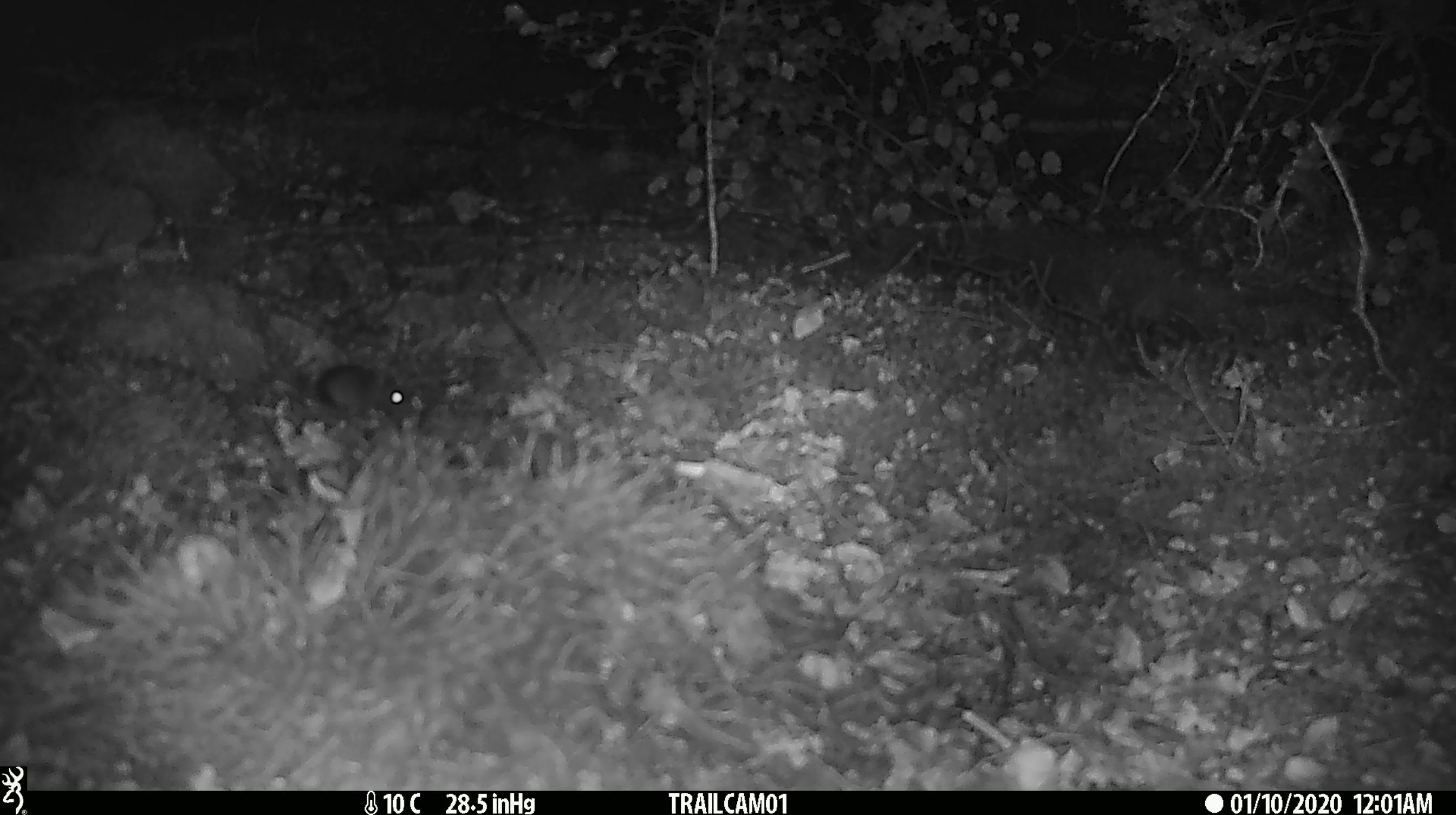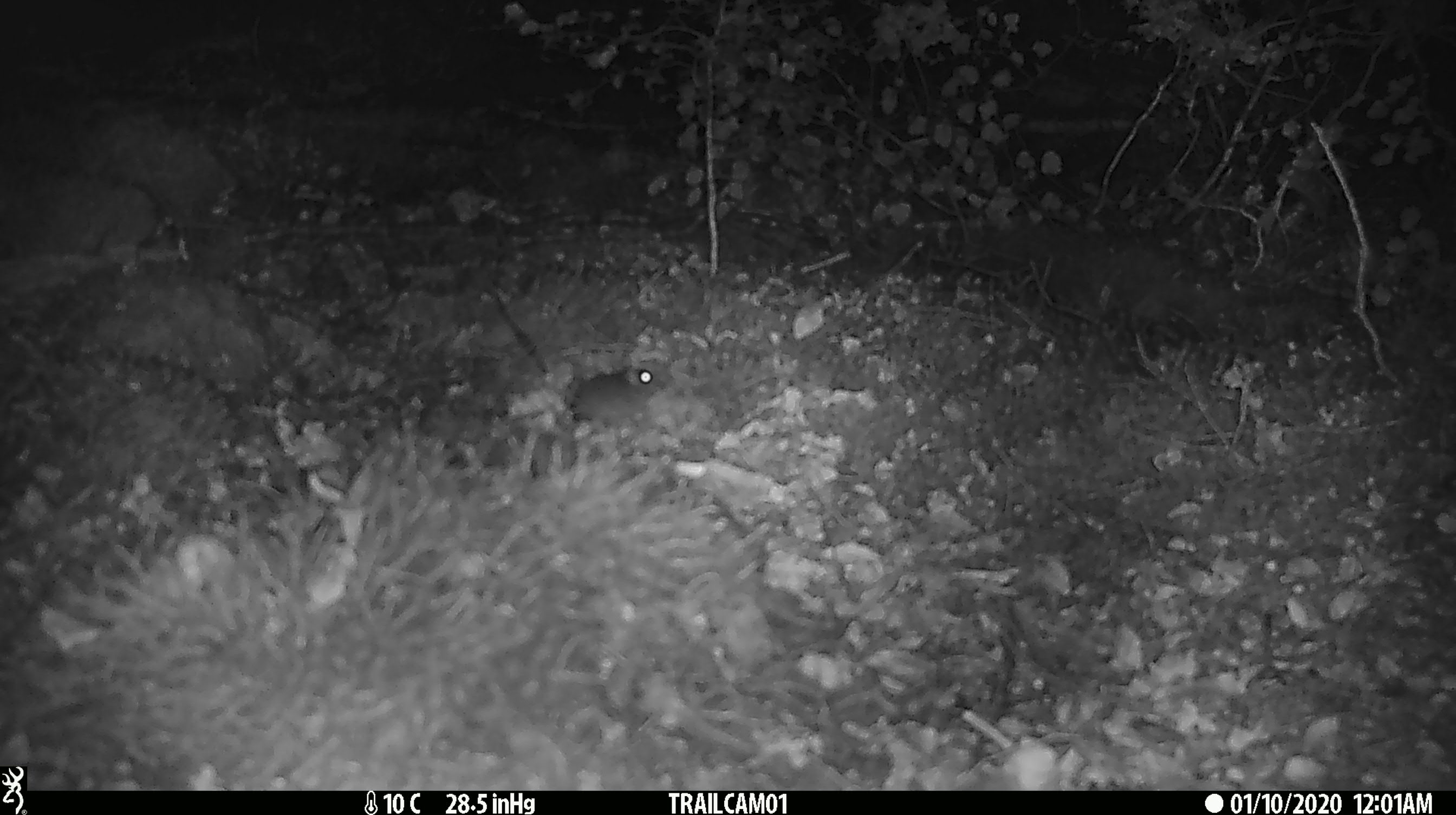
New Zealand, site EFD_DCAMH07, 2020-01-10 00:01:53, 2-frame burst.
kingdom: Animalia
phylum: Chordata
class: Mammalia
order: Rodentia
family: Muridae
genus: Mus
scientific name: Mus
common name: mouse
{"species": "mouse (Mus)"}